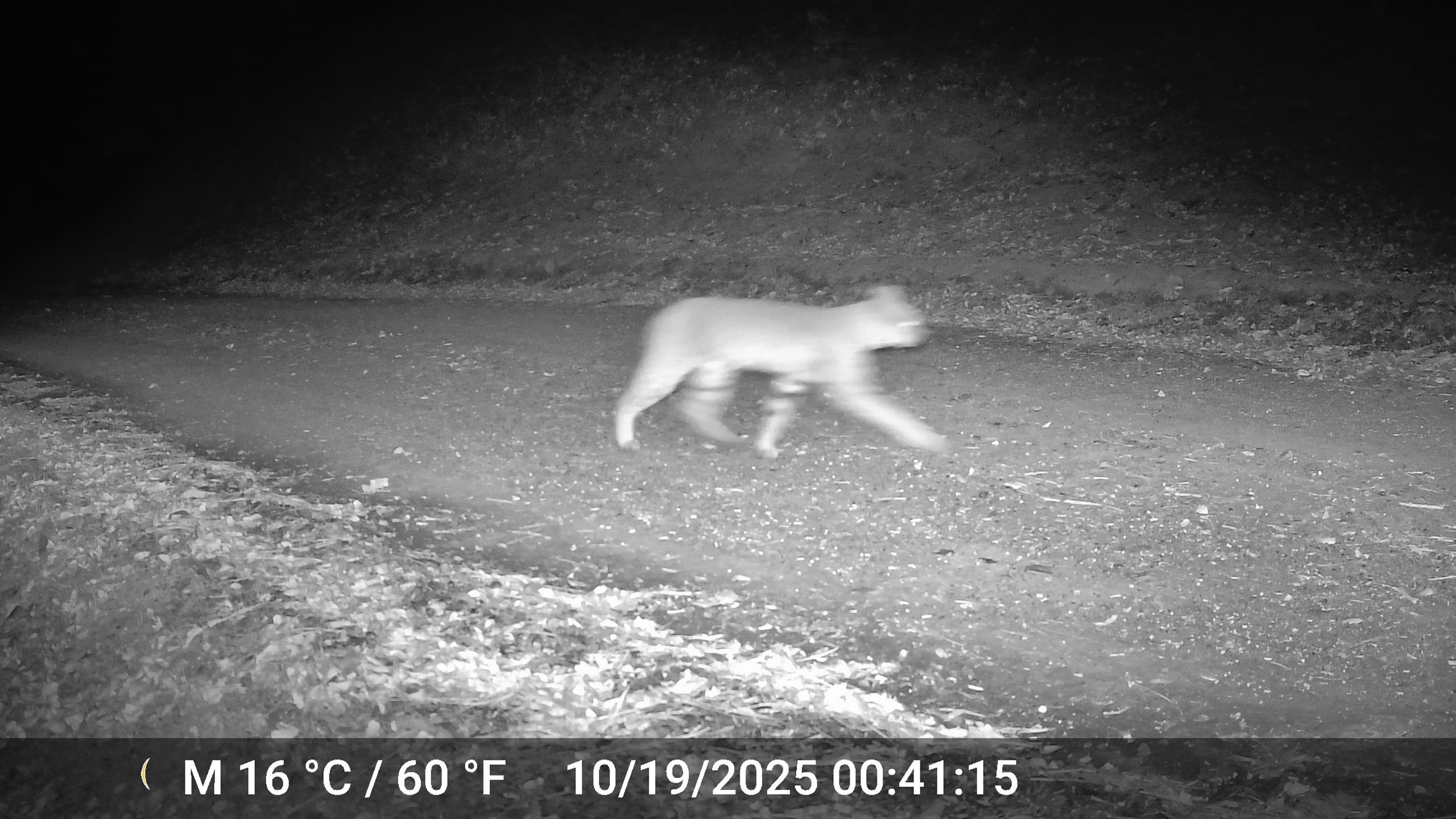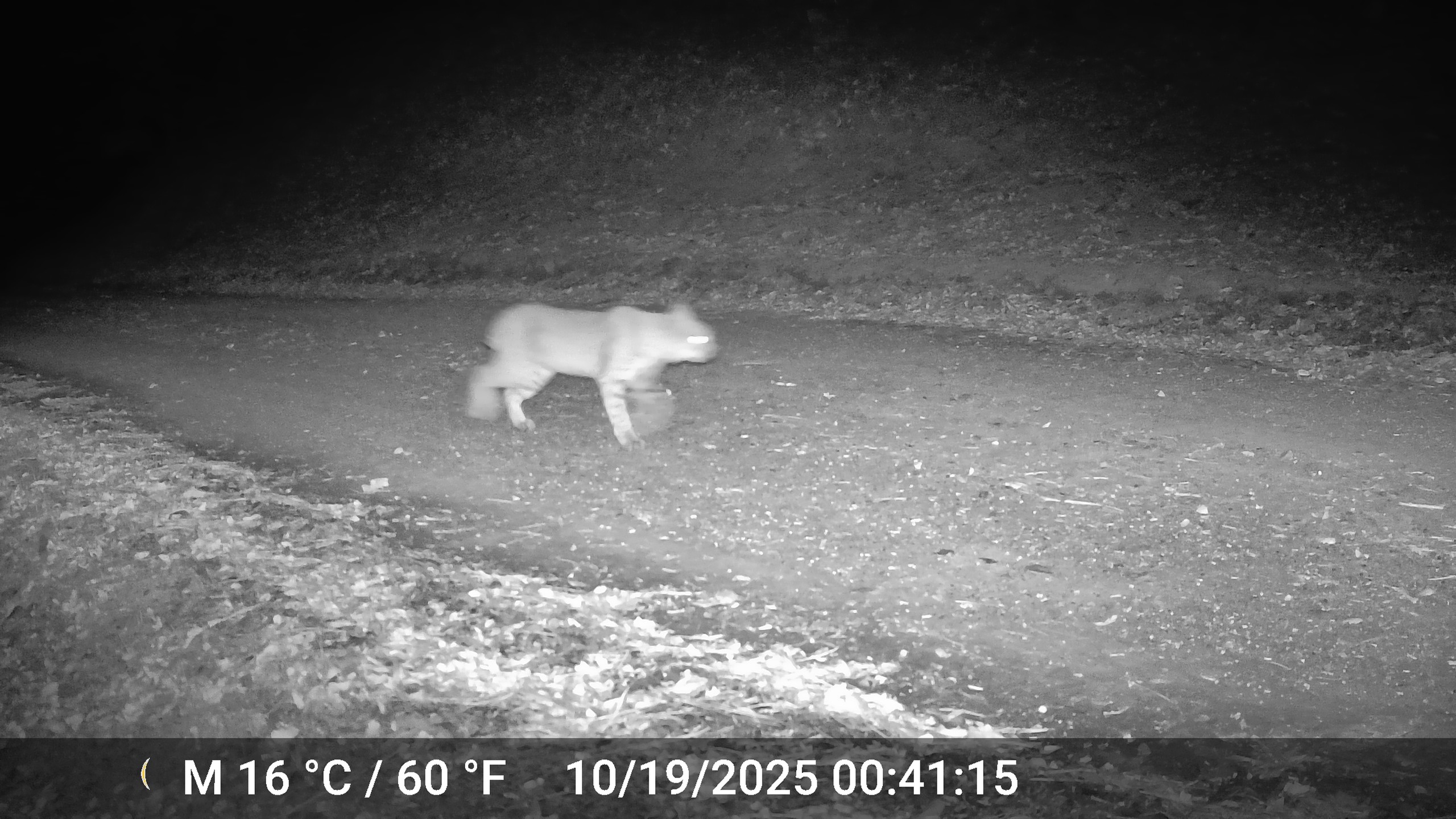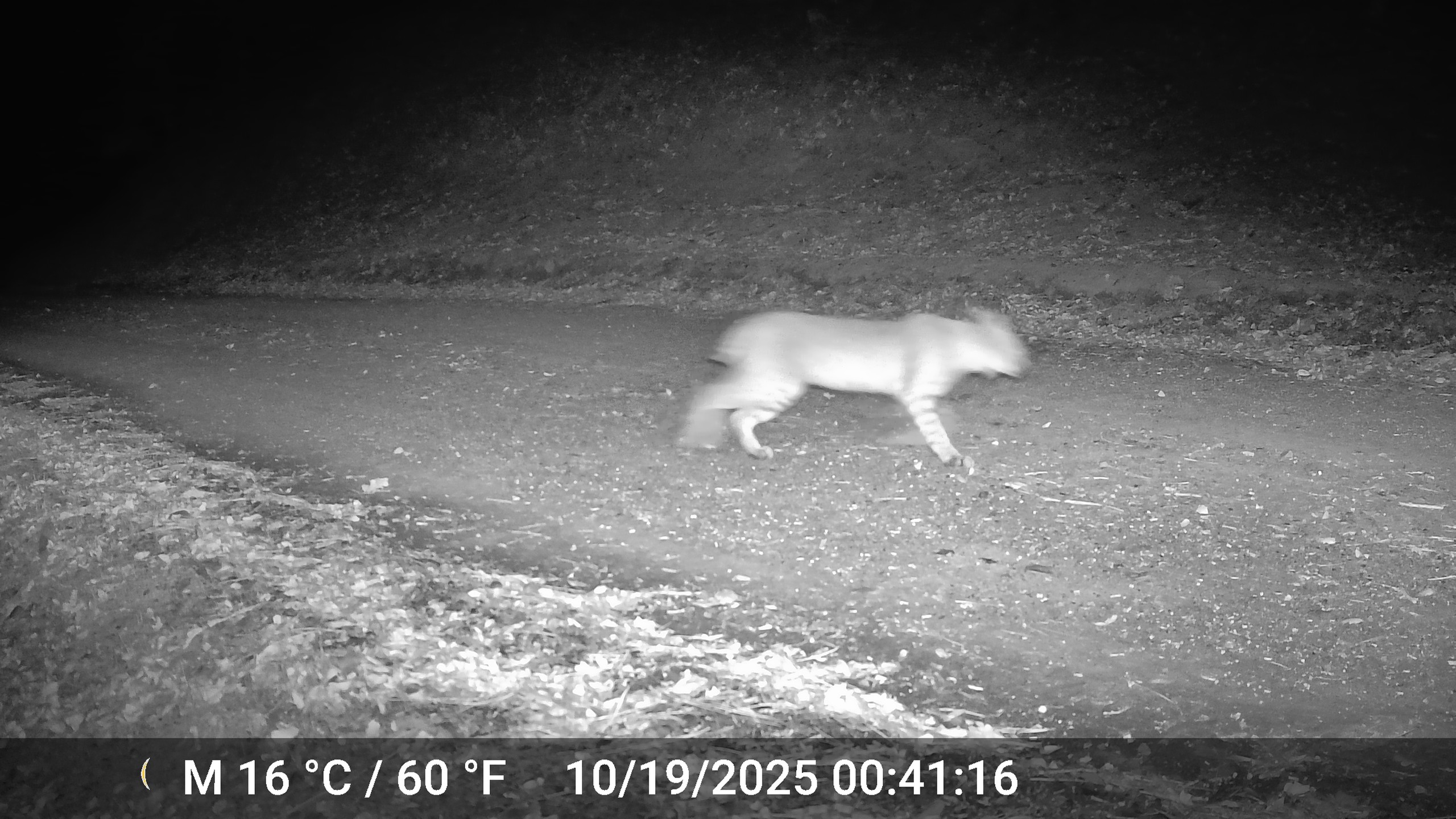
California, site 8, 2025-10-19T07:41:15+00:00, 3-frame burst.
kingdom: Animalia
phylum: Chordata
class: Mammalia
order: Carnivora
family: Felidae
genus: Lynx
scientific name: Lynx rufus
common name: bobcat